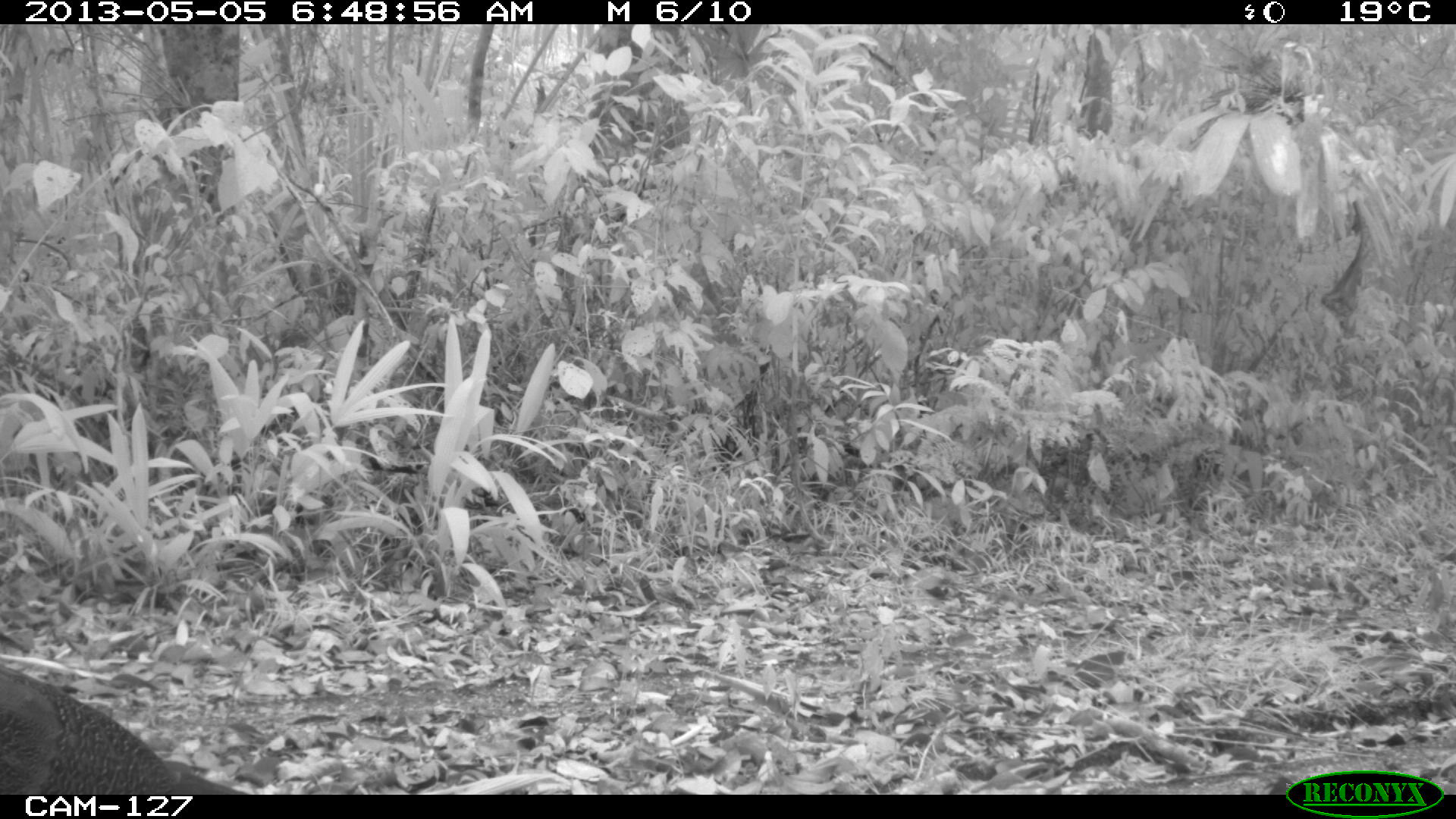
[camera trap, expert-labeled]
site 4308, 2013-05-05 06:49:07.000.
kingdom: Animalia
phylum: Chordata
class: Aves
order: Galliformes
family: Cracidae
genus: Crax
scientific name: Crax rubra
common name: great curassow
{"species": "Crax rubra (great curassow)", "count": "1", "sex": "female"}